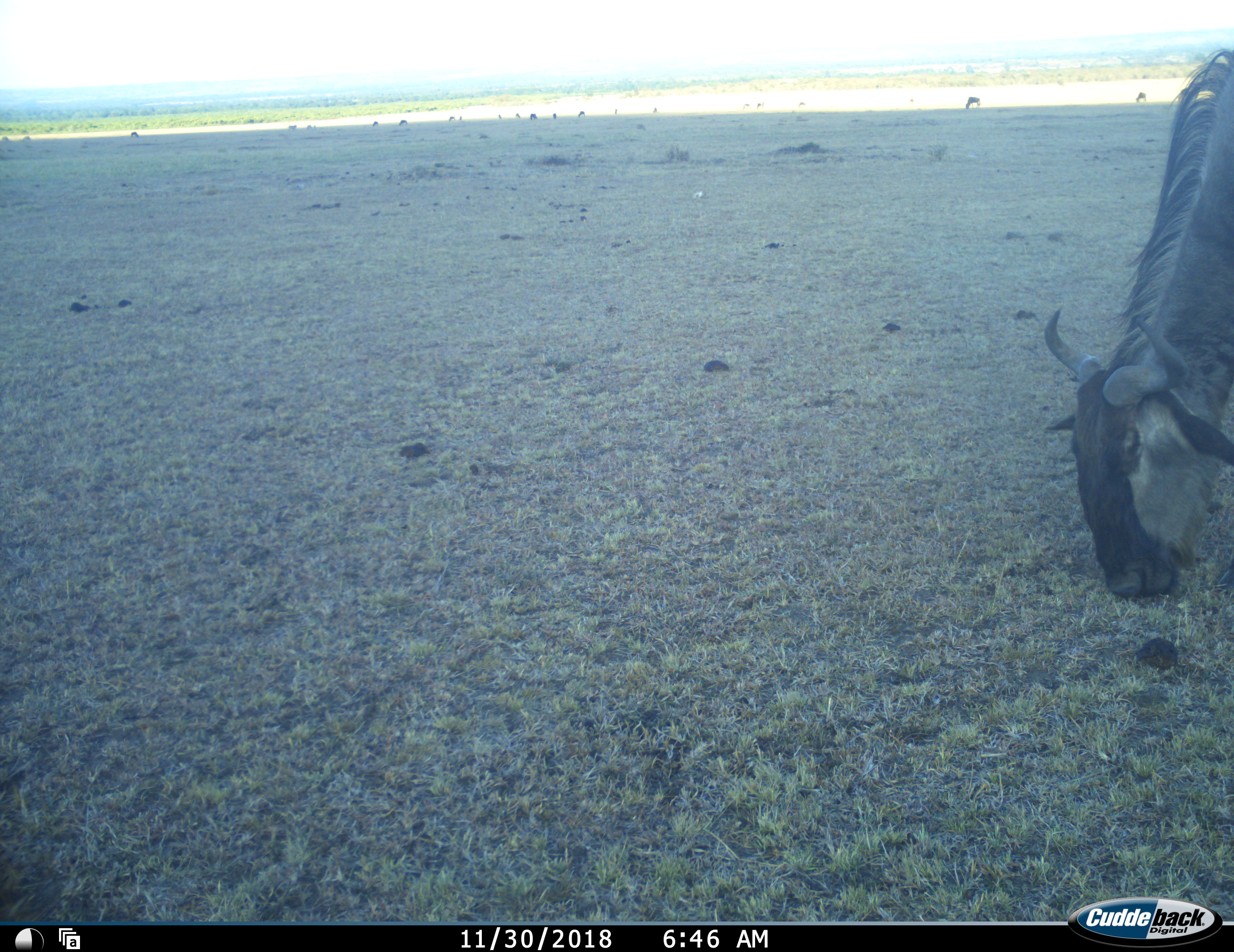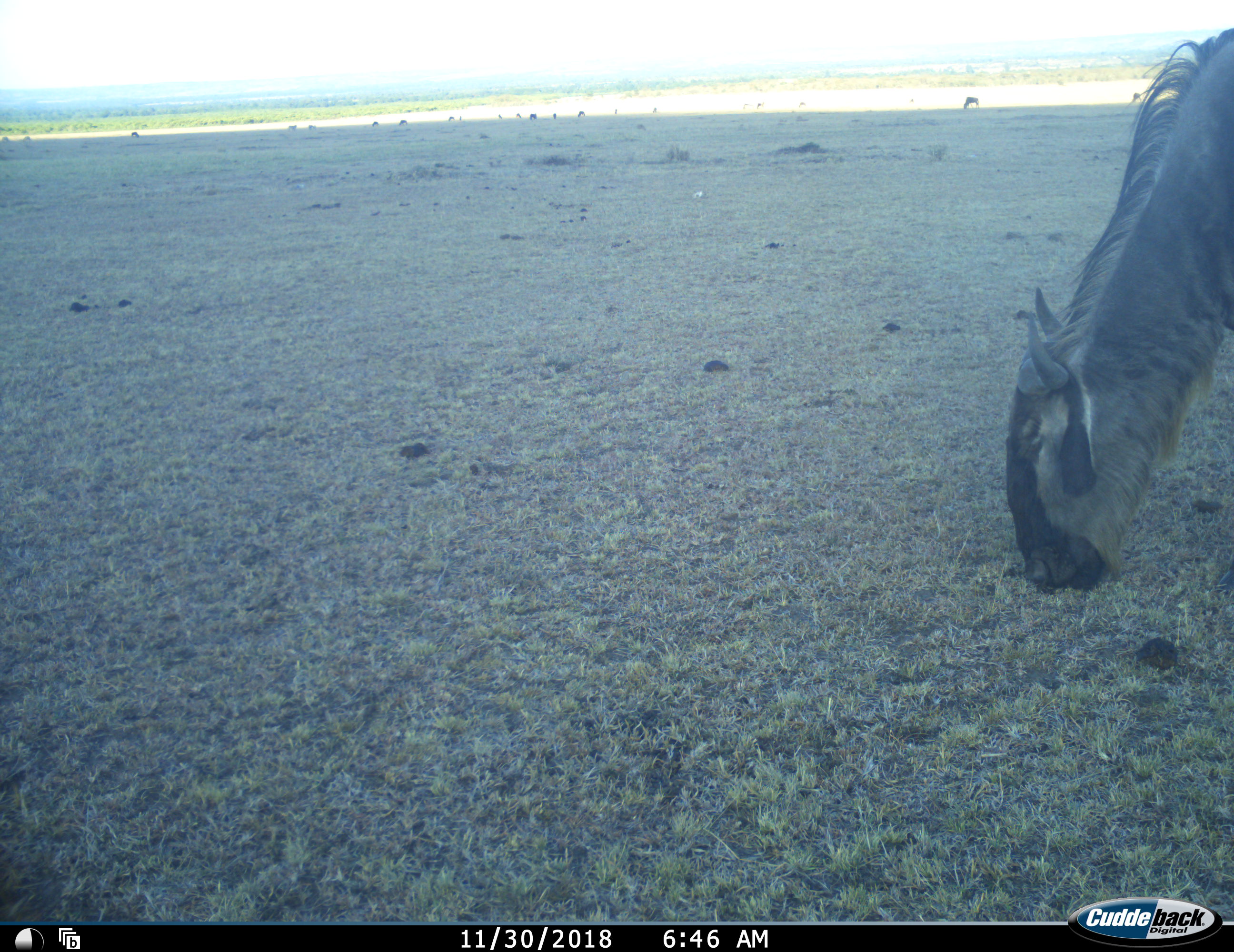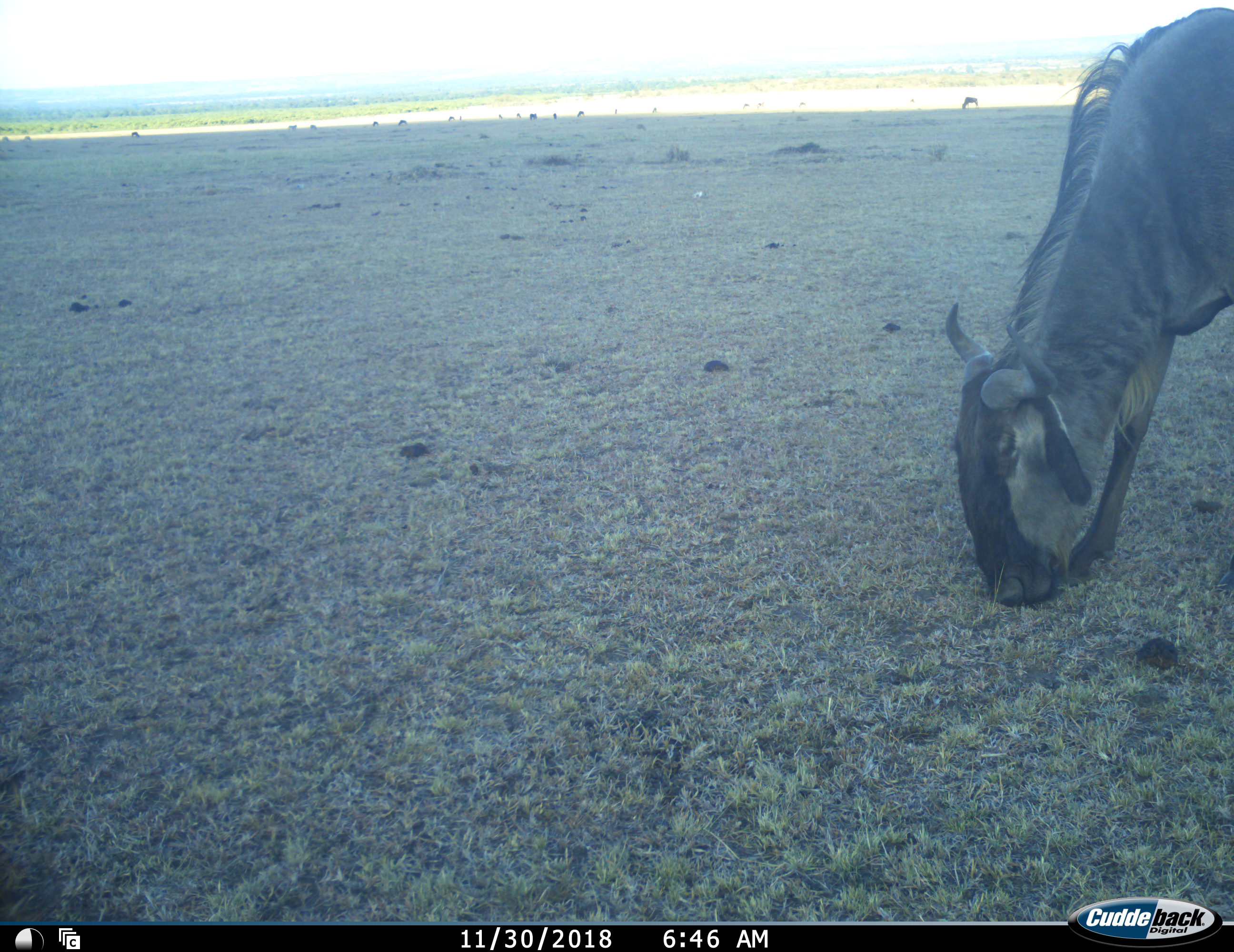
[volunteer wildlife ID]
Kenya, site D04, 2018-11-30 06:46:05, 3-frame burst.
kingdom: Animalia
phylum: Chordata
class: Mammalia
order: Artiodactyla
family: Bovidae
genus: Connochaetes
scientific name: Connochaetes taurinus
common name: common wildebeest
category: wildebeest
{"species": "wildebeest (common wildebeest) (Connochaetes taurinus)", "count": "11-50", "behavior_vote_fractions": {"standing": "20%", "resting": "0%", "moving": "20%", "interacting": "0%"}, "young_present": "0%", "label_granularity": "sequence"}